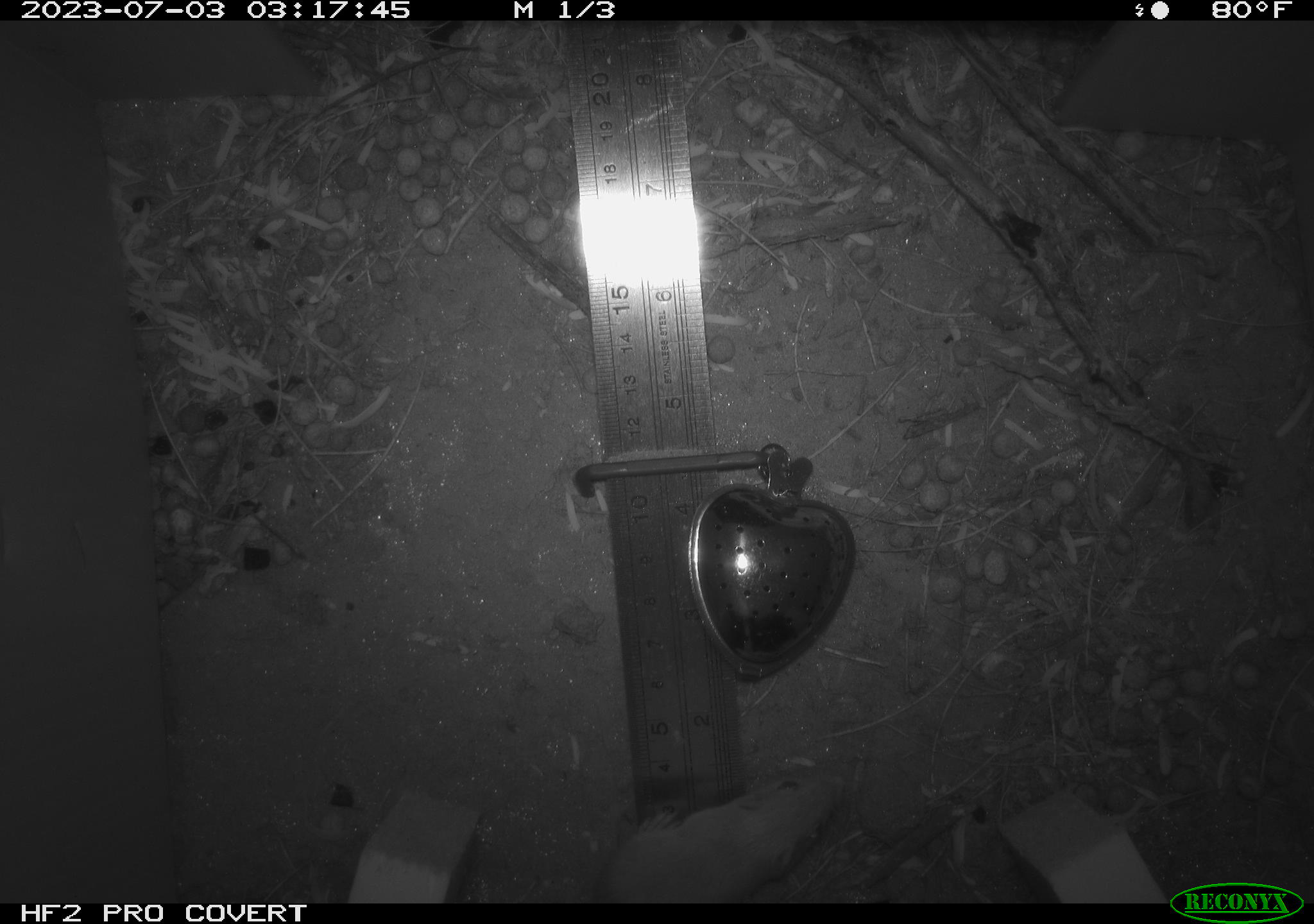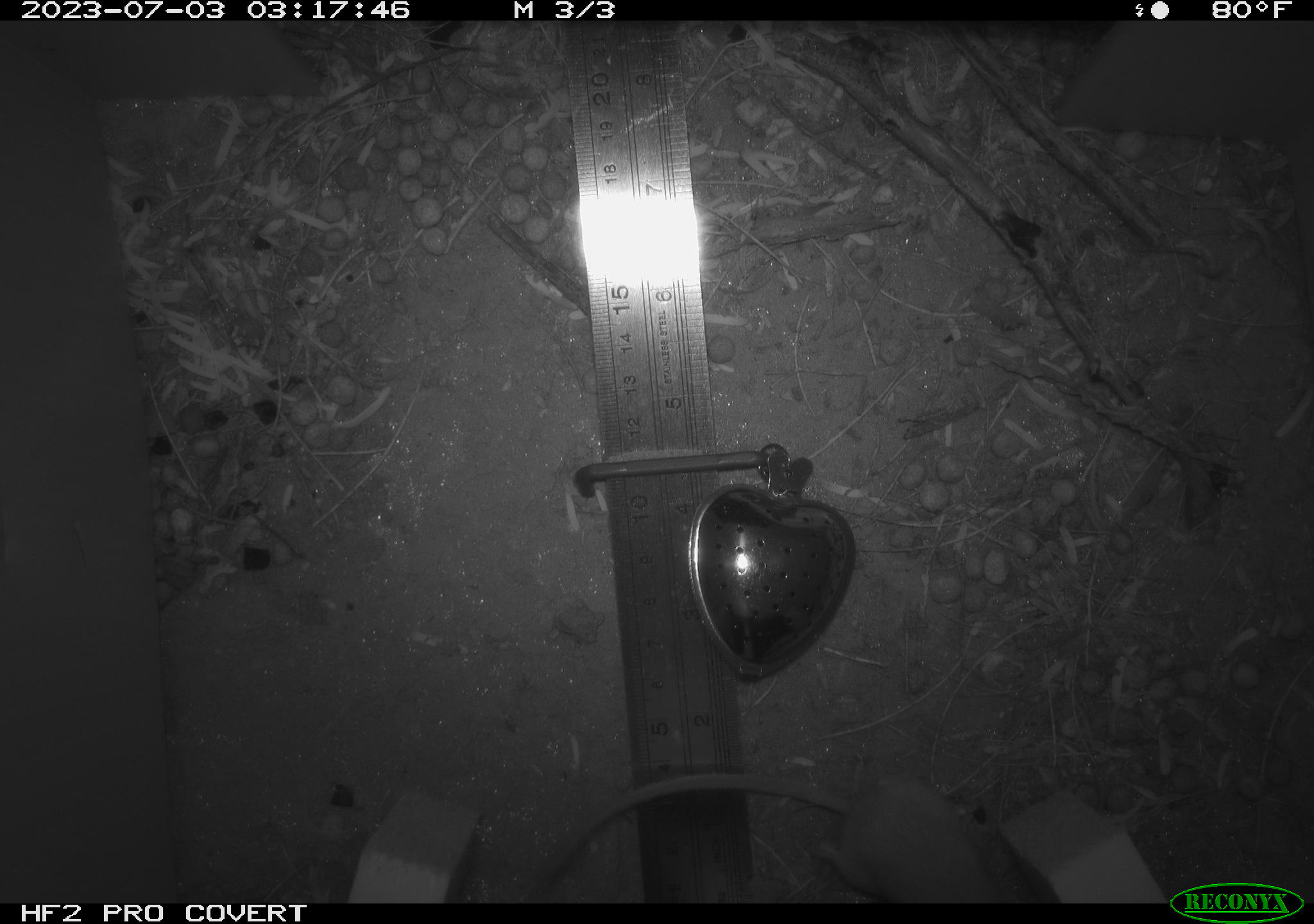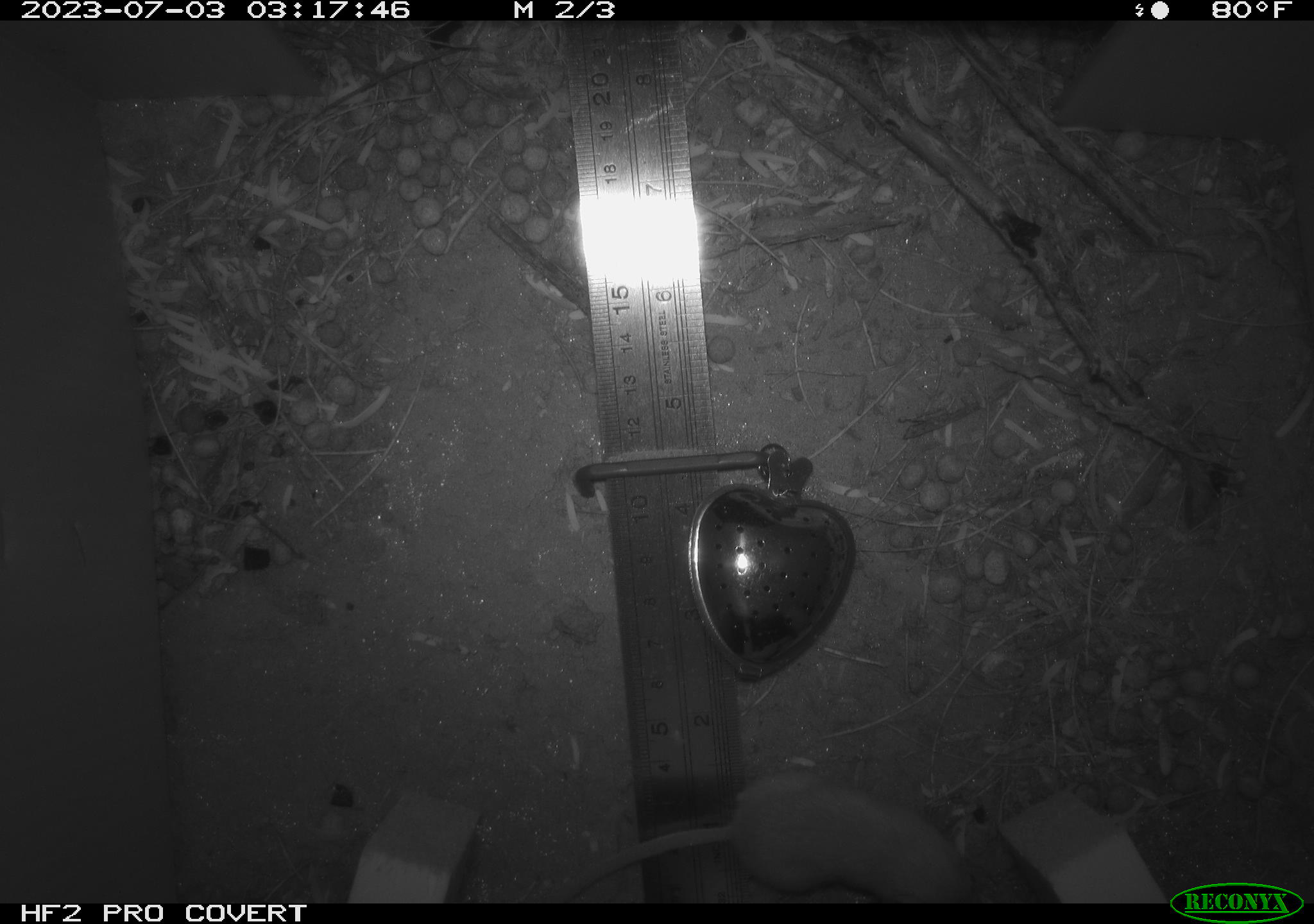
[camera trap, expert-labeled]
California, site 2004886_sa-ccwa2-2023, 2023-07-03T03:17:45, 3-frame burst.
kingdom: Animalia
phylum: Chordata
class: Mammalia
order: Rodentia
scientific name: Rodentia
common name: mouse species